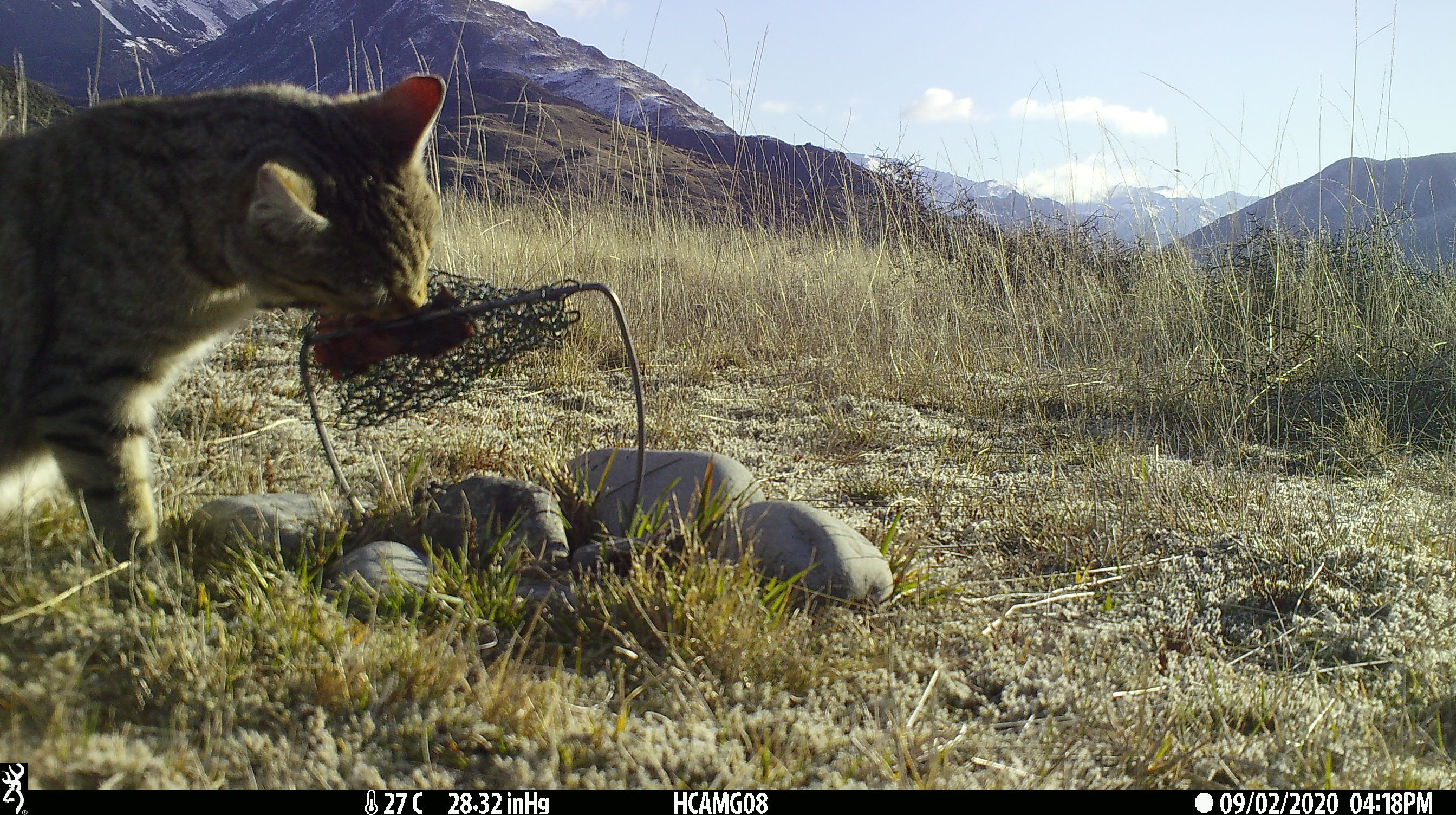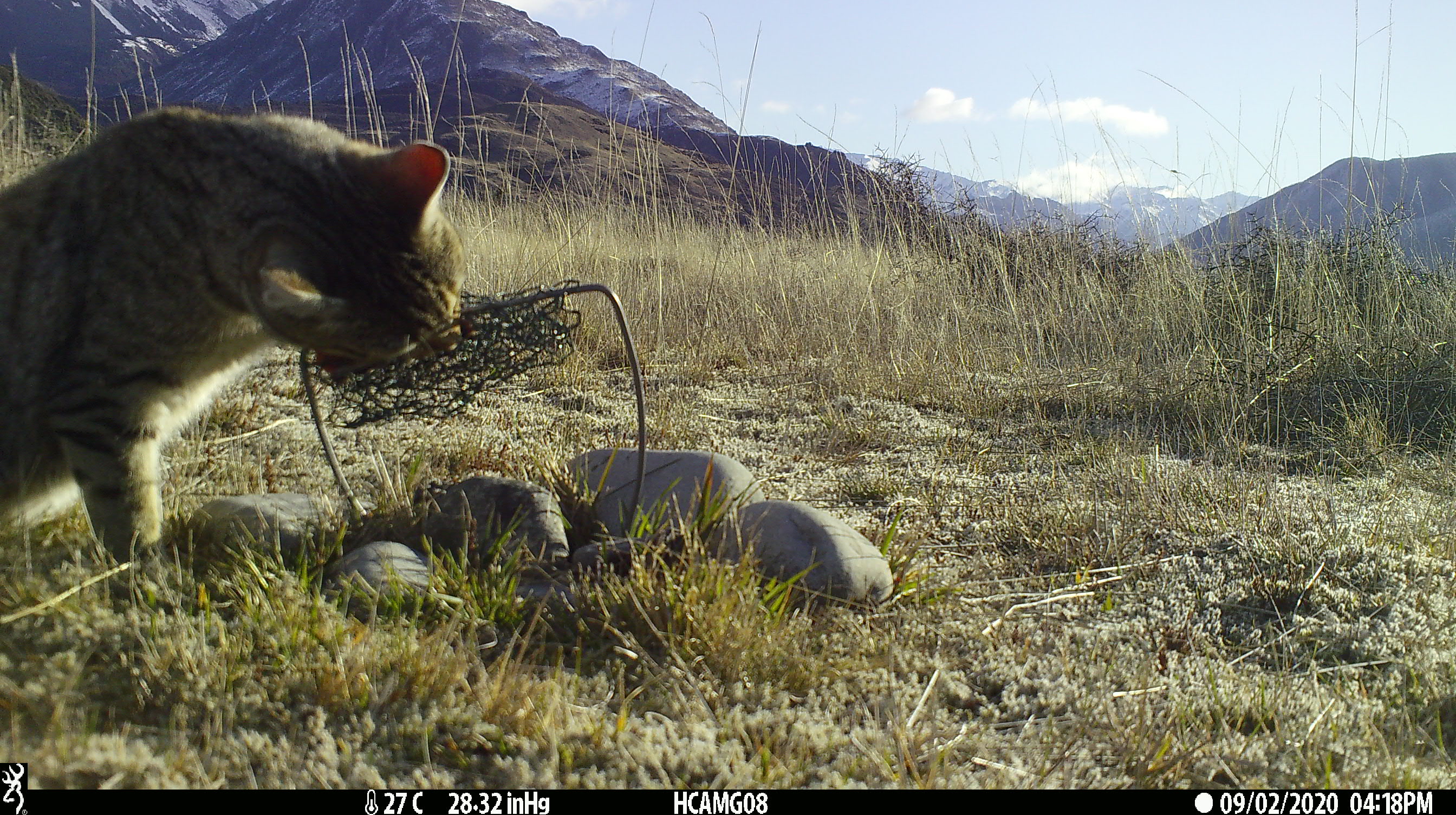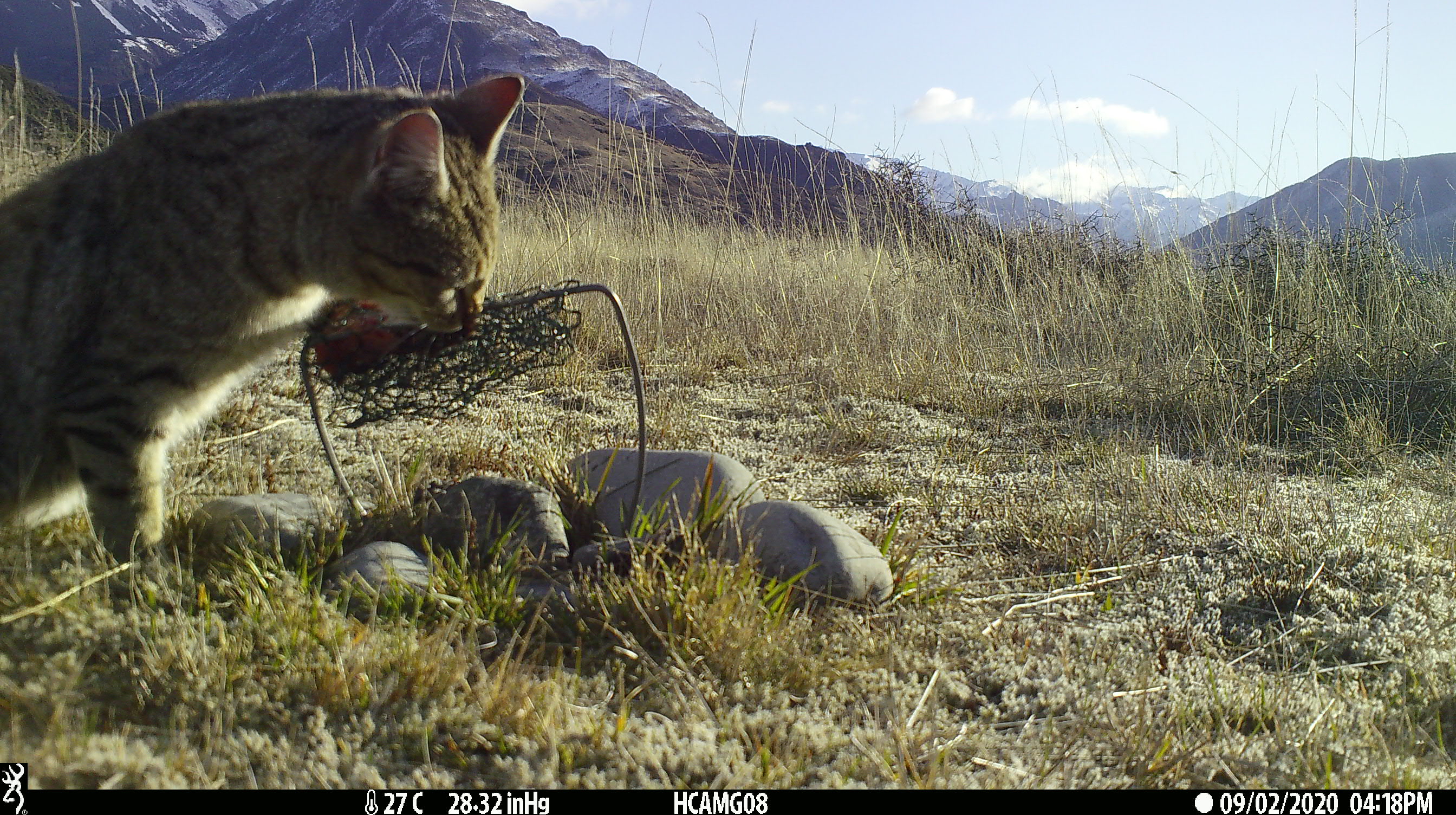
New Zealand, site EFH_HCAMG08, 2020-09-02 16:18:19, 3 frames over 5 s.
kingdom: Animalia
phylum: Chordata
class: Mammalia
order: Carnivora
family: Felidae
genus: Felis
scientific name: Felis catus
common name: domestic cat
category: cat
Cat (domestic cat) (Felis catus).